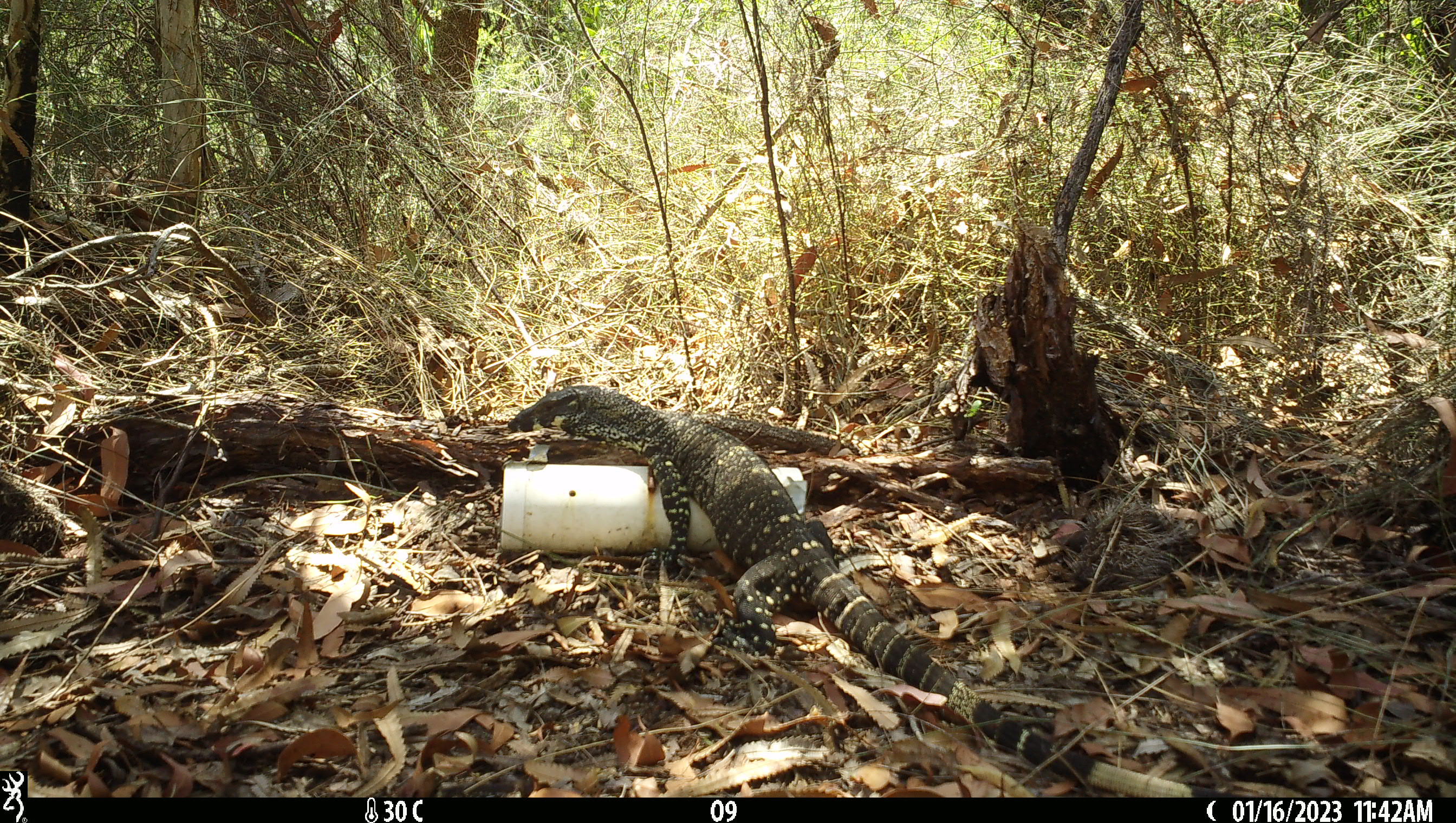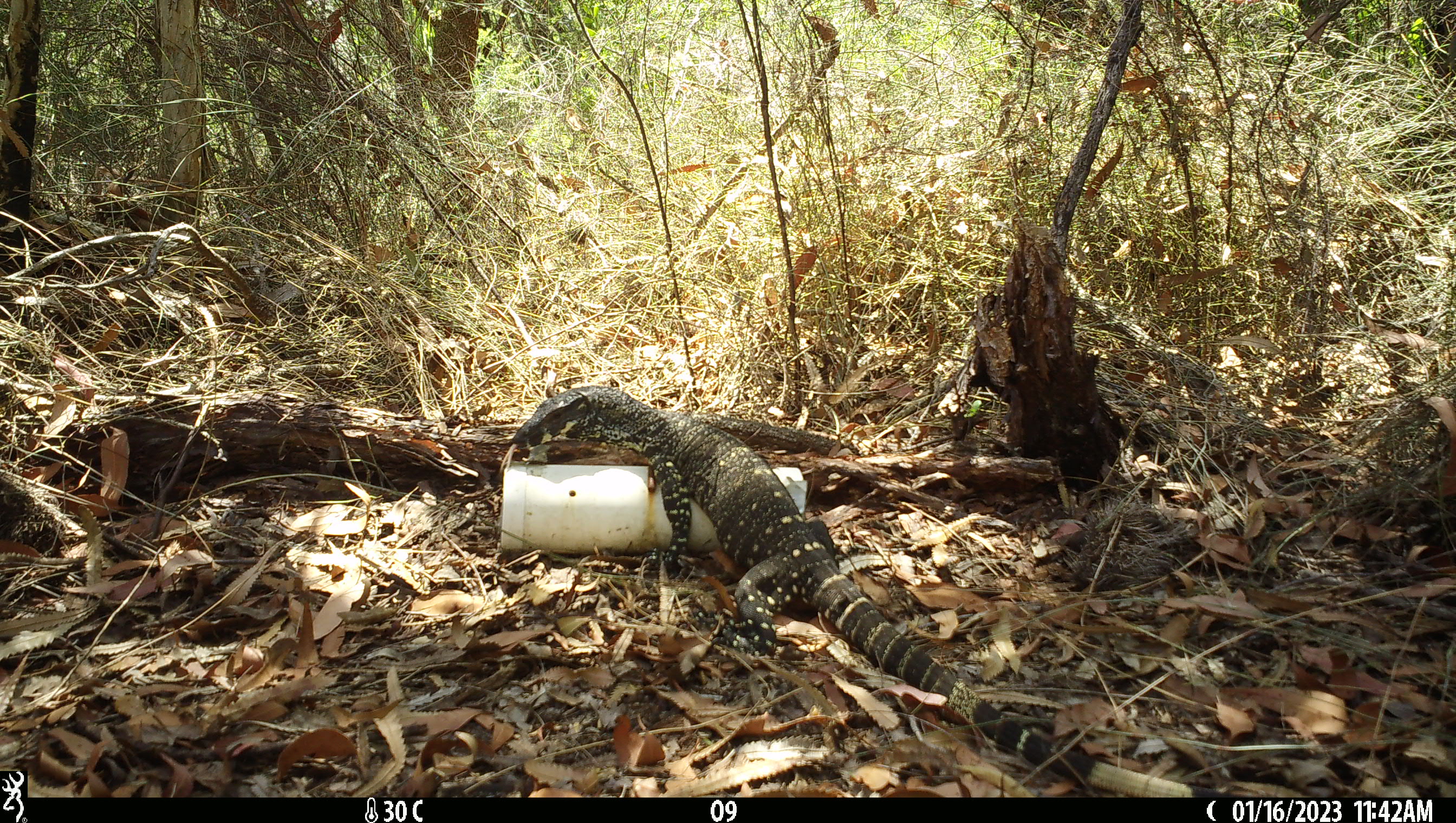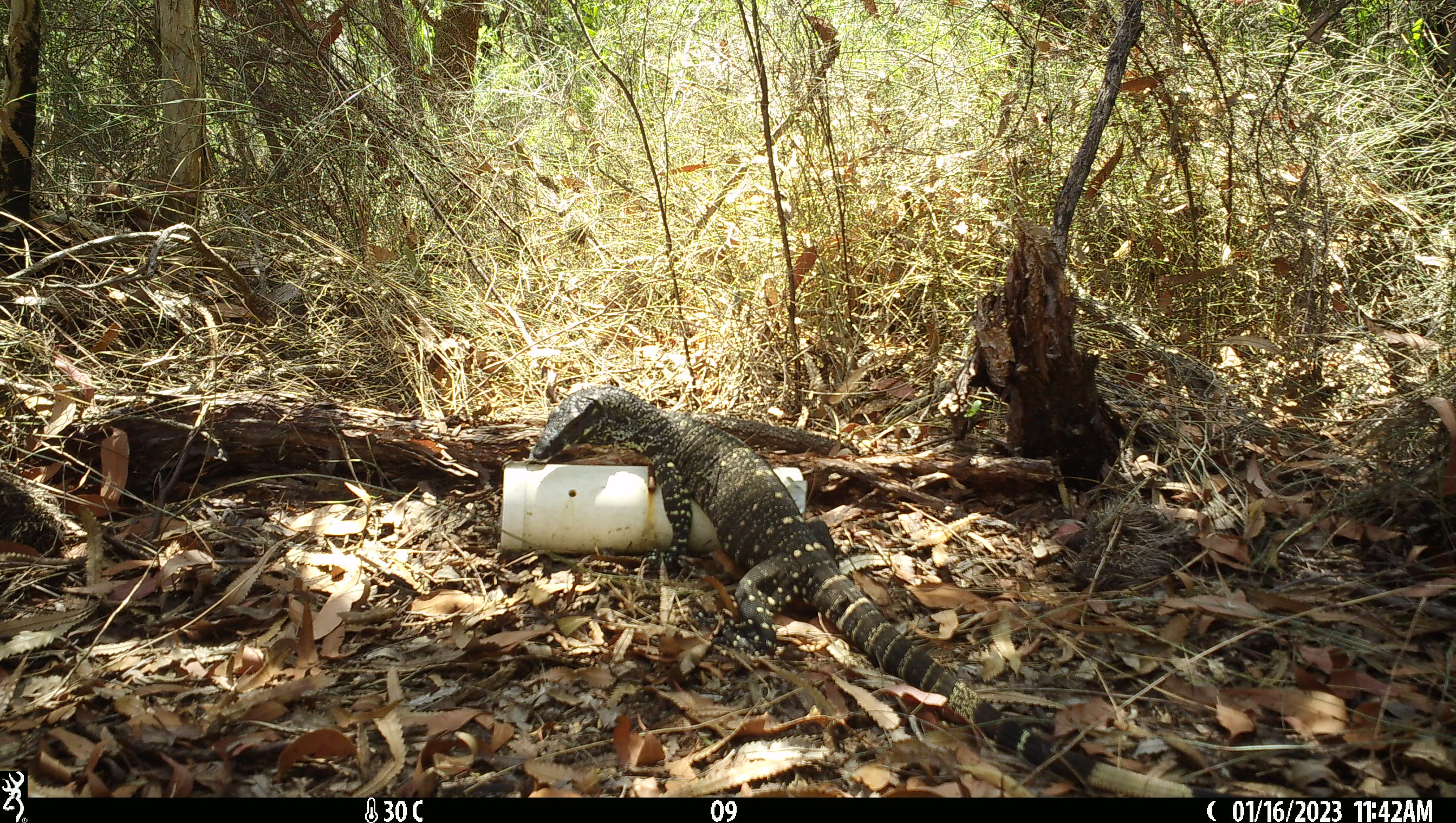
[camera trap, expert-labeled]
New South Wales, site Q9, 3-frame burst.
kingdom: Animalia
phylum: Chordata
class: Reptilia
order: Squamata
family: Varanidae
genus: Varanus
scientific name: Varanus varius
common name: lace monitor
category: goanna